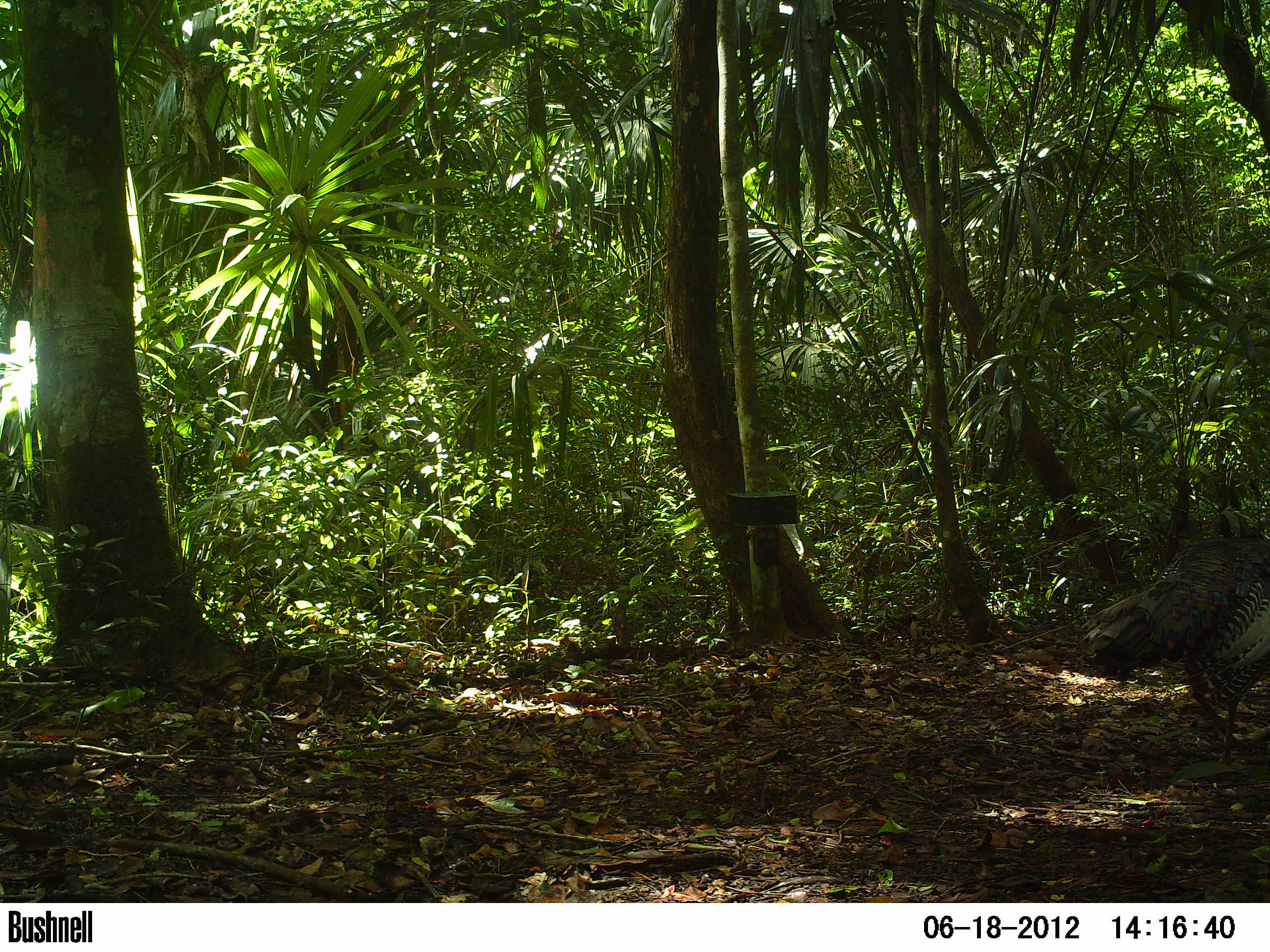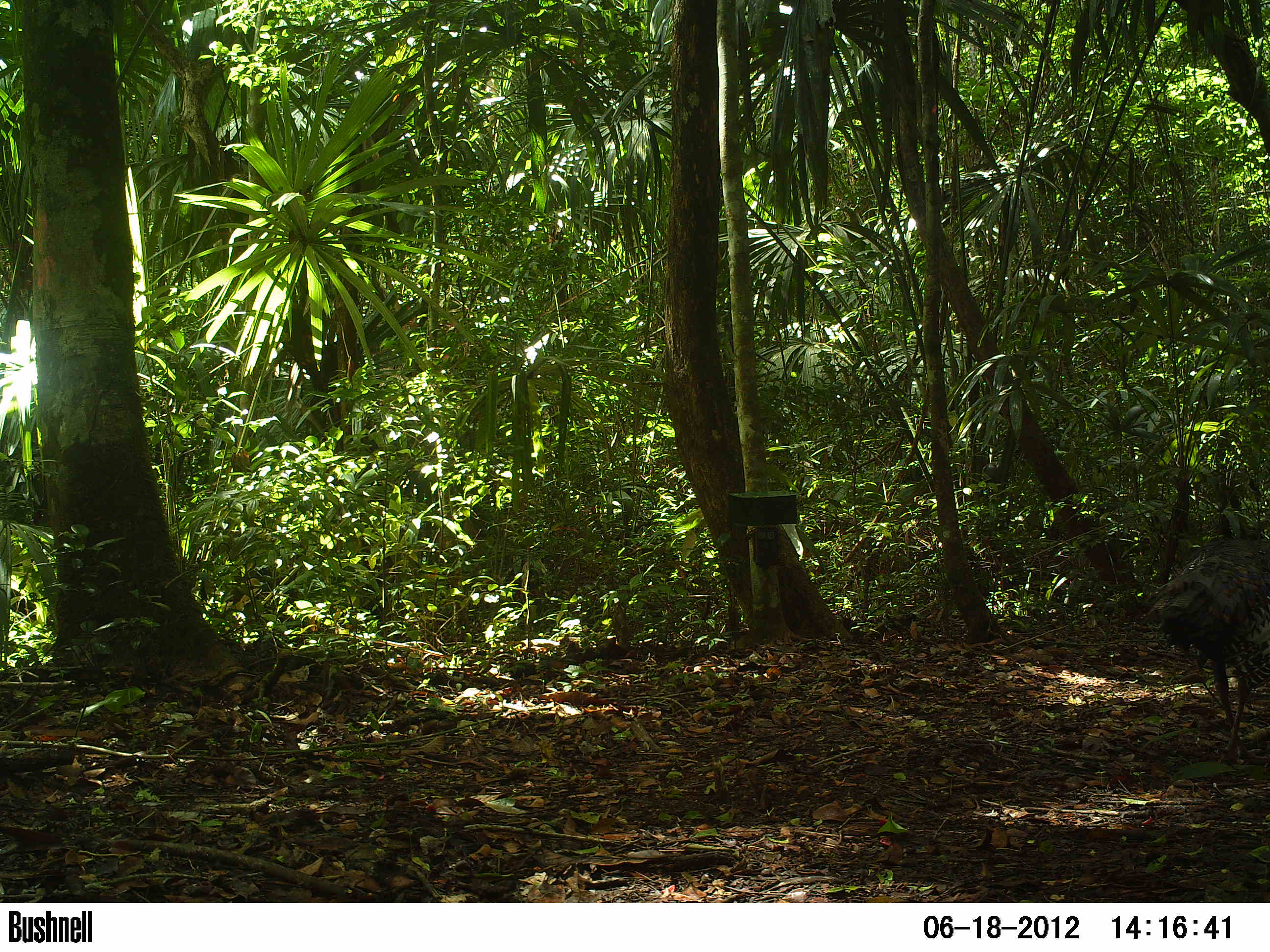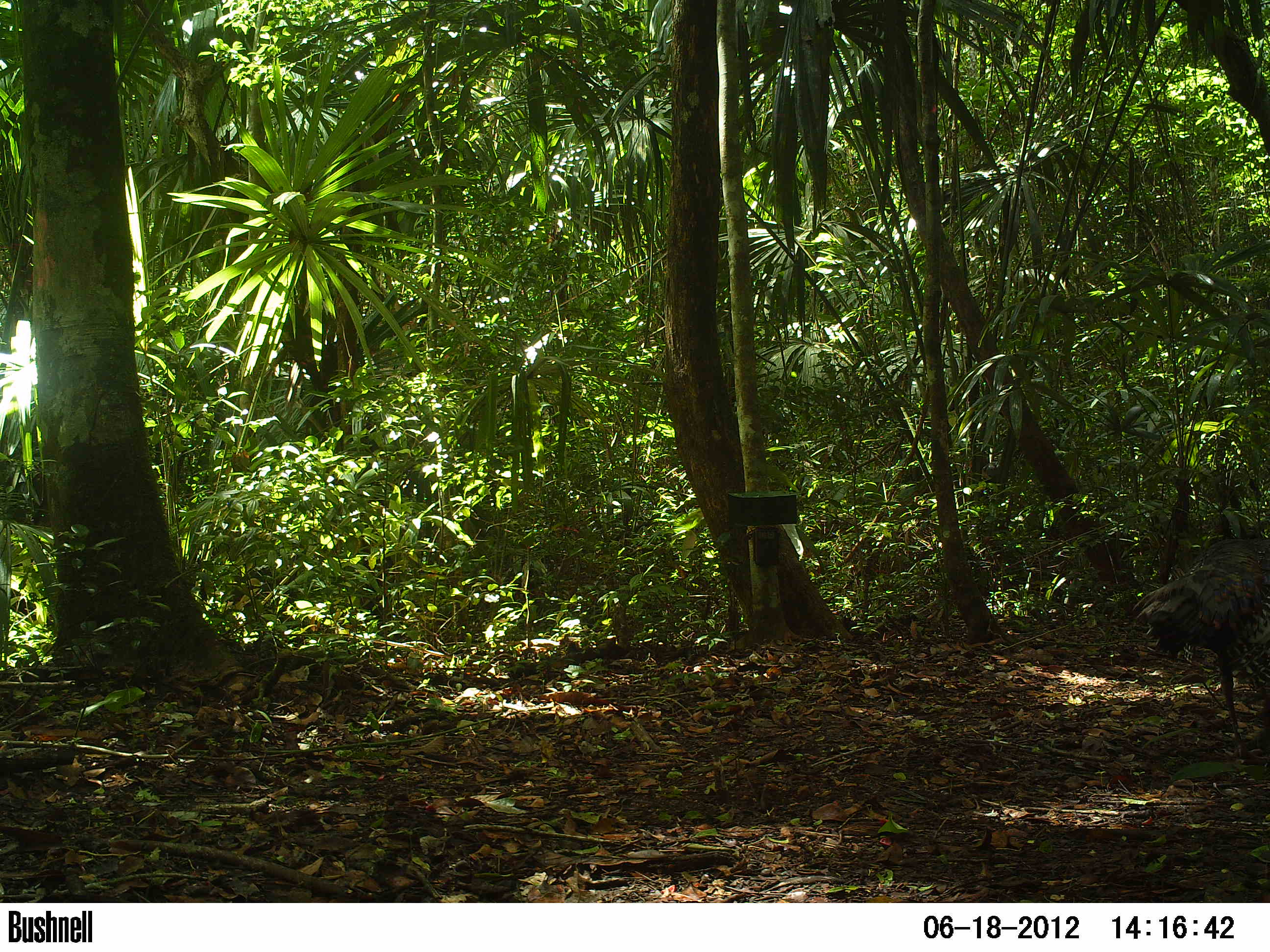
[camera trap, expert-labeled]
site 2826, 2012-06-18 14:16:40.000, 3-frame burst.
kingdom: Animalia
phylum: Chordata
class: Aves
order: Galliformes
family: Phasianidae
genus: Meleagris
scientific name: Meleagris ocellata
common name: ocellated turkey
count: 1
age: adult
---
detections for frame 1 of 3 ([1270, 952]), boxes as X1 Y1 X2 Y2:
meleagris ocellata: 1092 535 1269 763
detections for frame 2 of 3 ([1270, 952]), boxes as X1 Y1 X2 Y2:
meleagris ocellata: 1139 537 1270 769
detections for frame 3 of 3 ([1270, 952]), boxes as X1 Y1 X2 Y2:
meleagris ocellata: 1131 541 1269 730